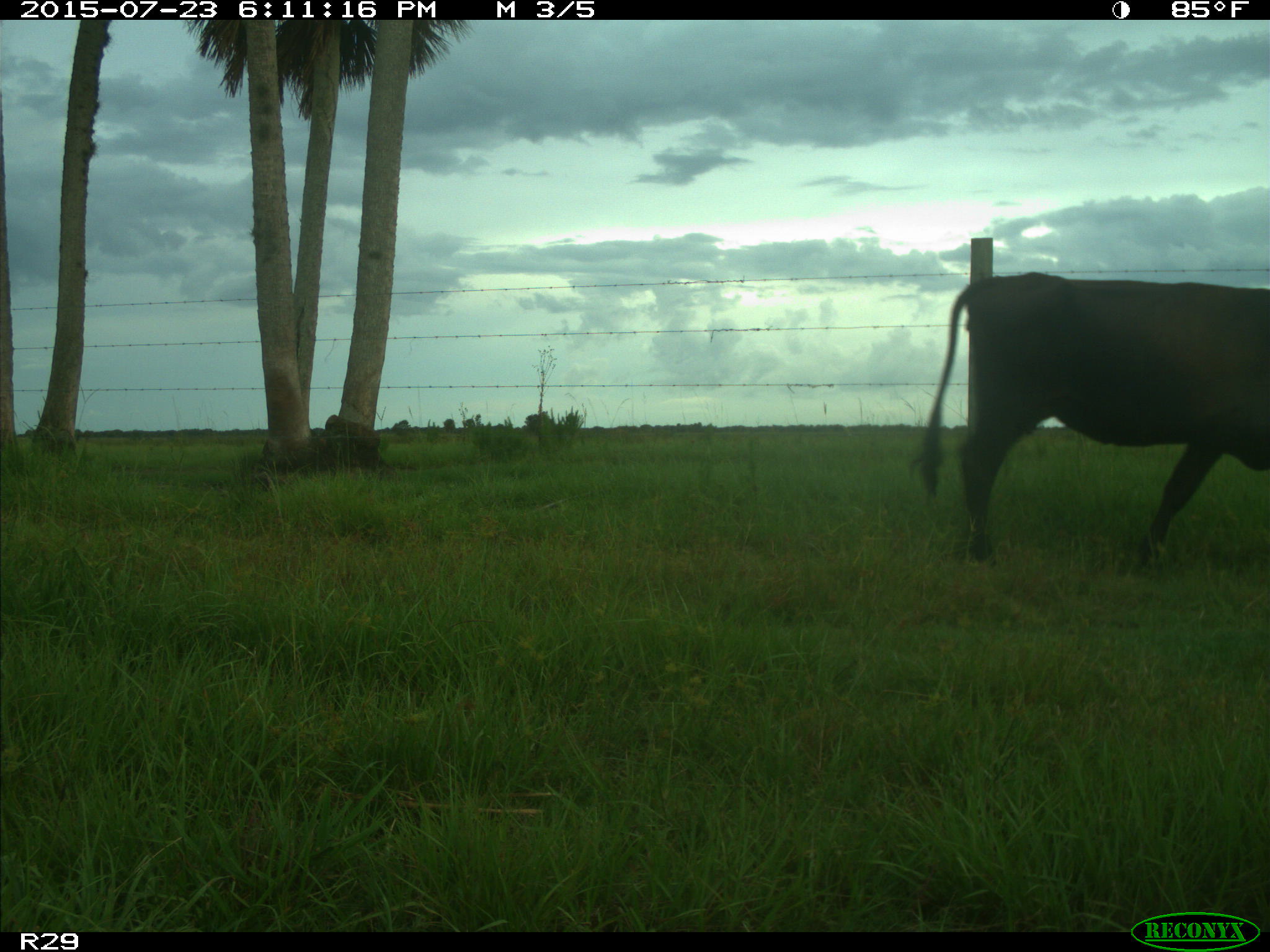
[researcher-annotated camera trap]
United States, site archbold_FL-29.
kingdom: Animalia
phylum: Chordata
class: Mammalia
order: Artiodactyla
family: Bovidae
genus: Bos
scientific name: Bos taurus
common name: domestic cow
Bos taurus (domestic cow).